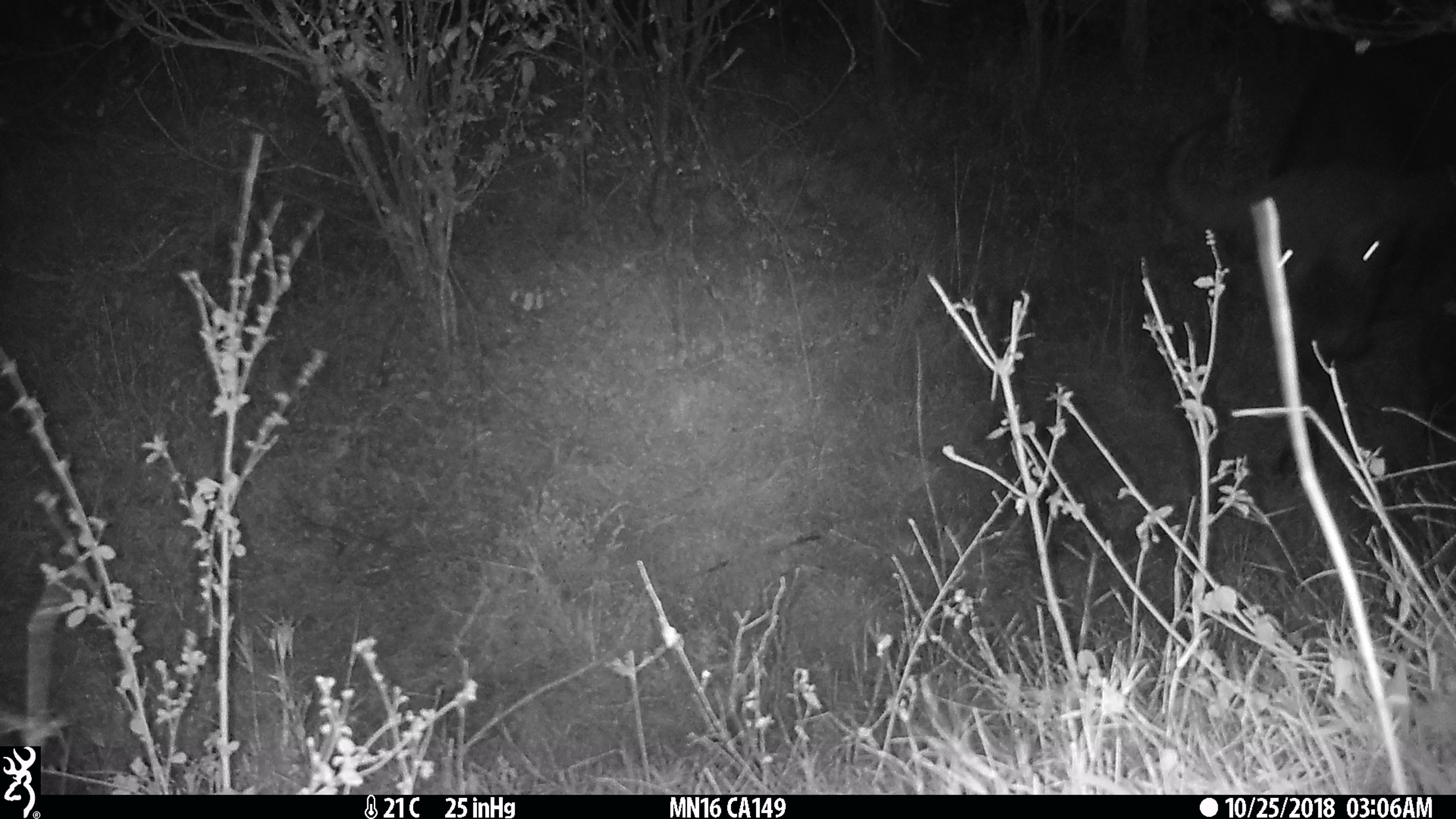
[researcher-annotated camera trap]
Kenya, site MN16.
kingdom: Animalia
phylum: Chordata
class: Mammalia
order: Artiodactyla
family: Bovidae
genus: Syncerus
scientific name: Syncerus caffer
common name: buffalo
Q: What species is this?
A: Buffalo (Syncerus caffer).